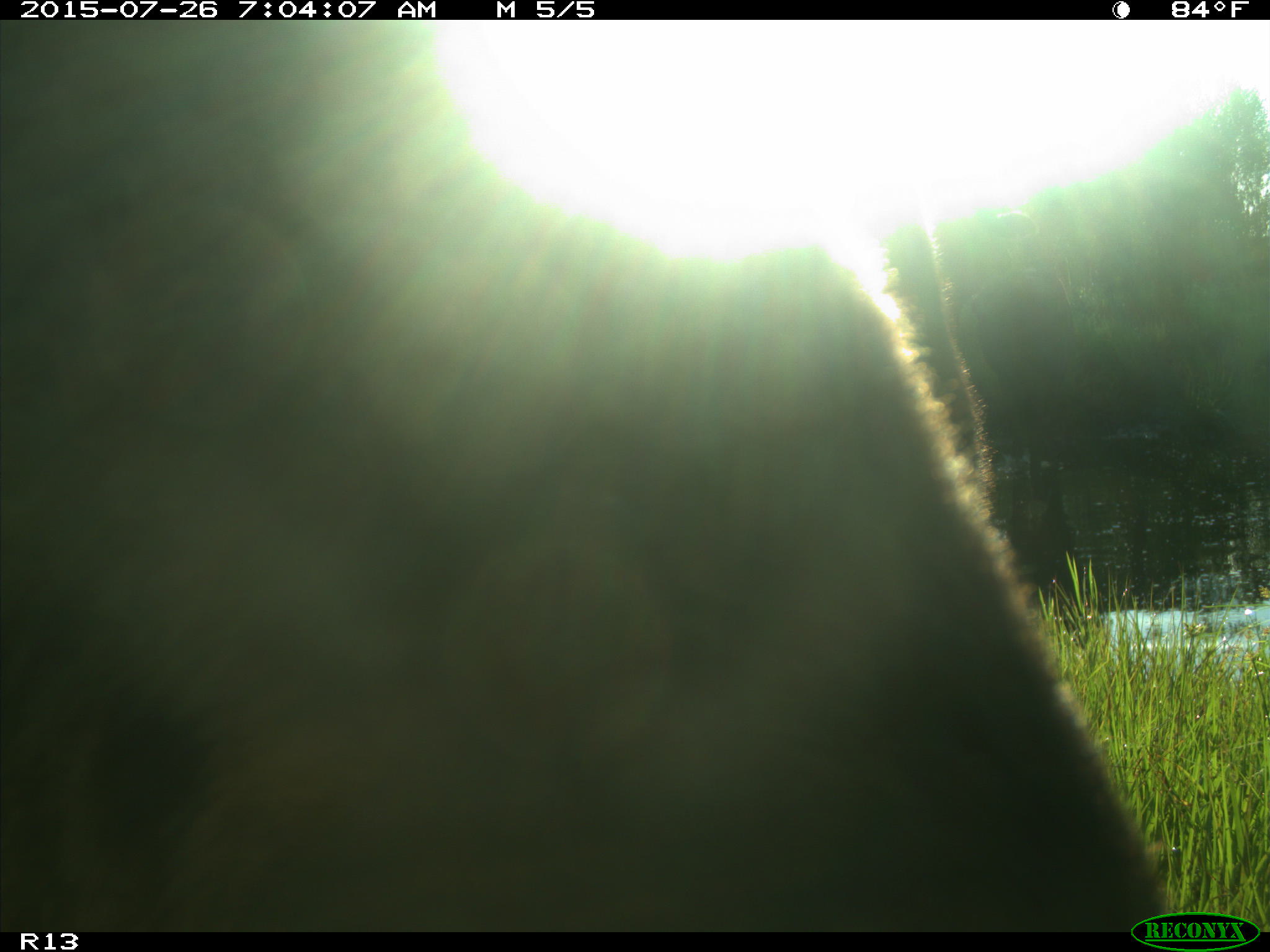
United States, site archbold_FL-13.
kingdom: Animalia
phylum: Chordata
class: Mammalia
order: Artiodactyla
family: Bovidae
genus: Bos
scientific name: Bos taurus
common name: domestic cow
Bos taurus (domestic cow).